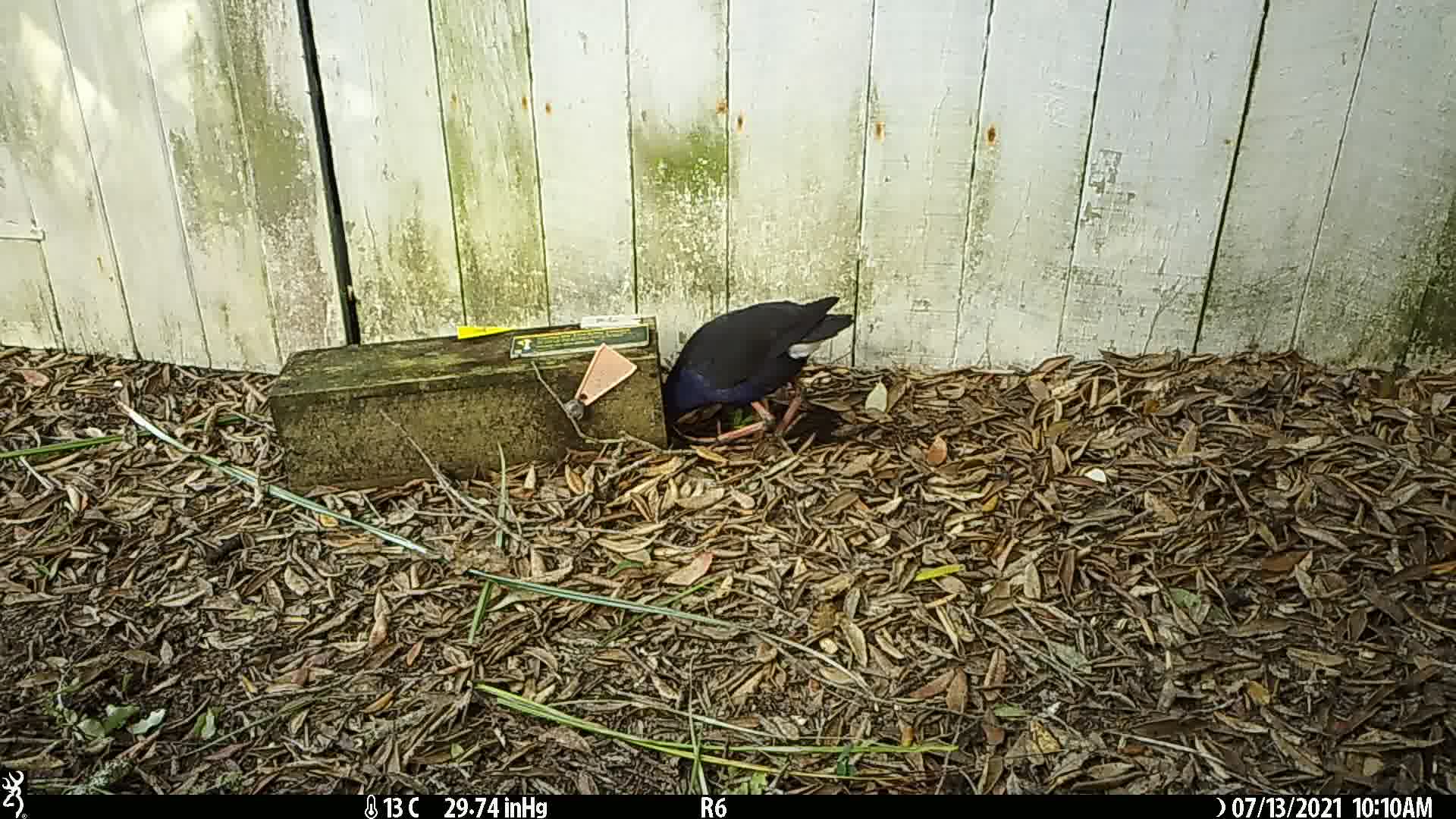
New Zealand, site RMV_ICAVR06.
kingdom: Animalia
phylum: Chordata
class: Aves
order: Gruiformes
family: Rallidae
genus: Porphyrio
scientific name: Porphyrio melanotus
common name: australasian swamphen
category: pukeko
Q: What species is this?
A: Pukeko (australasian swamphen) (Porphyrio melanotus).